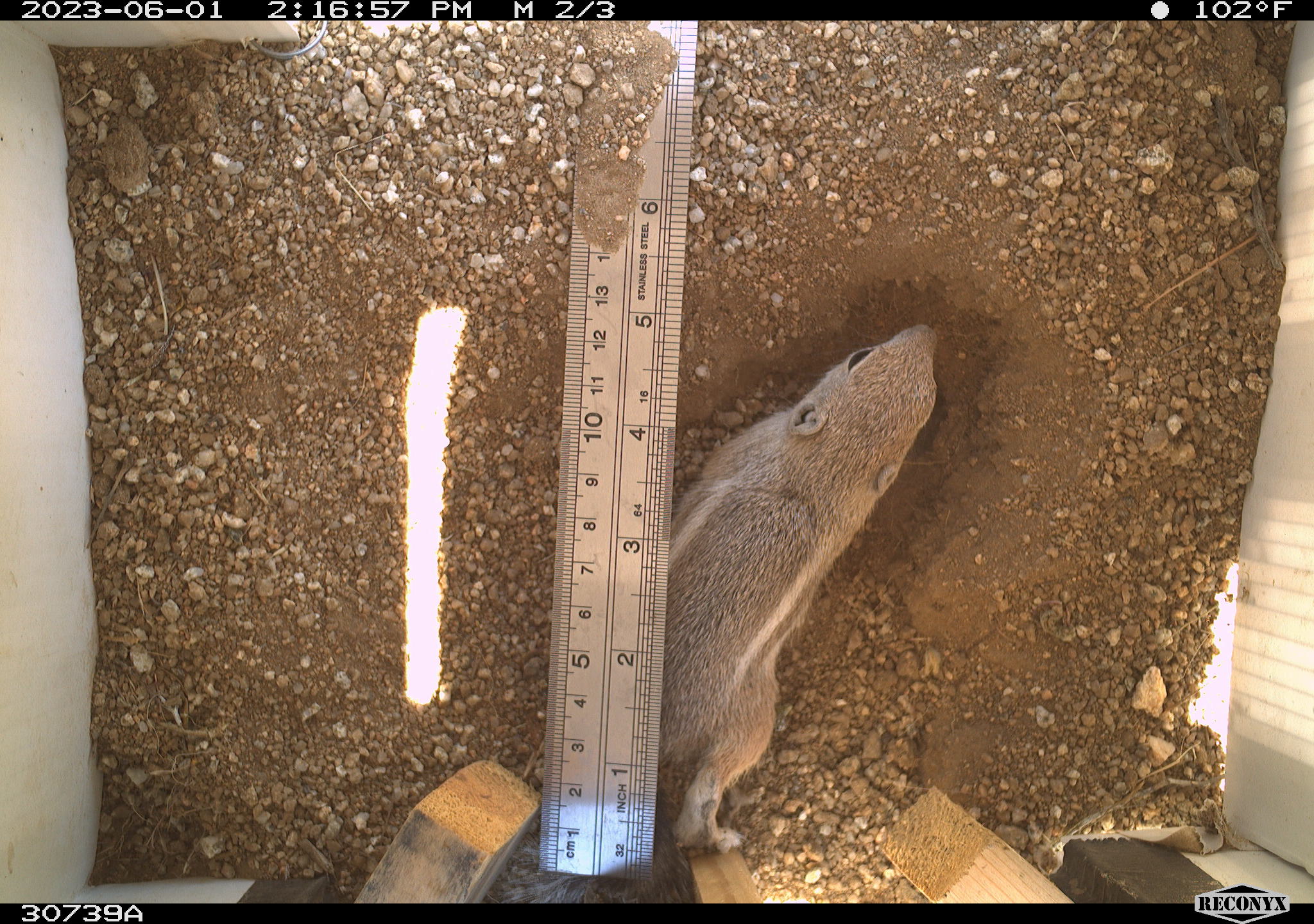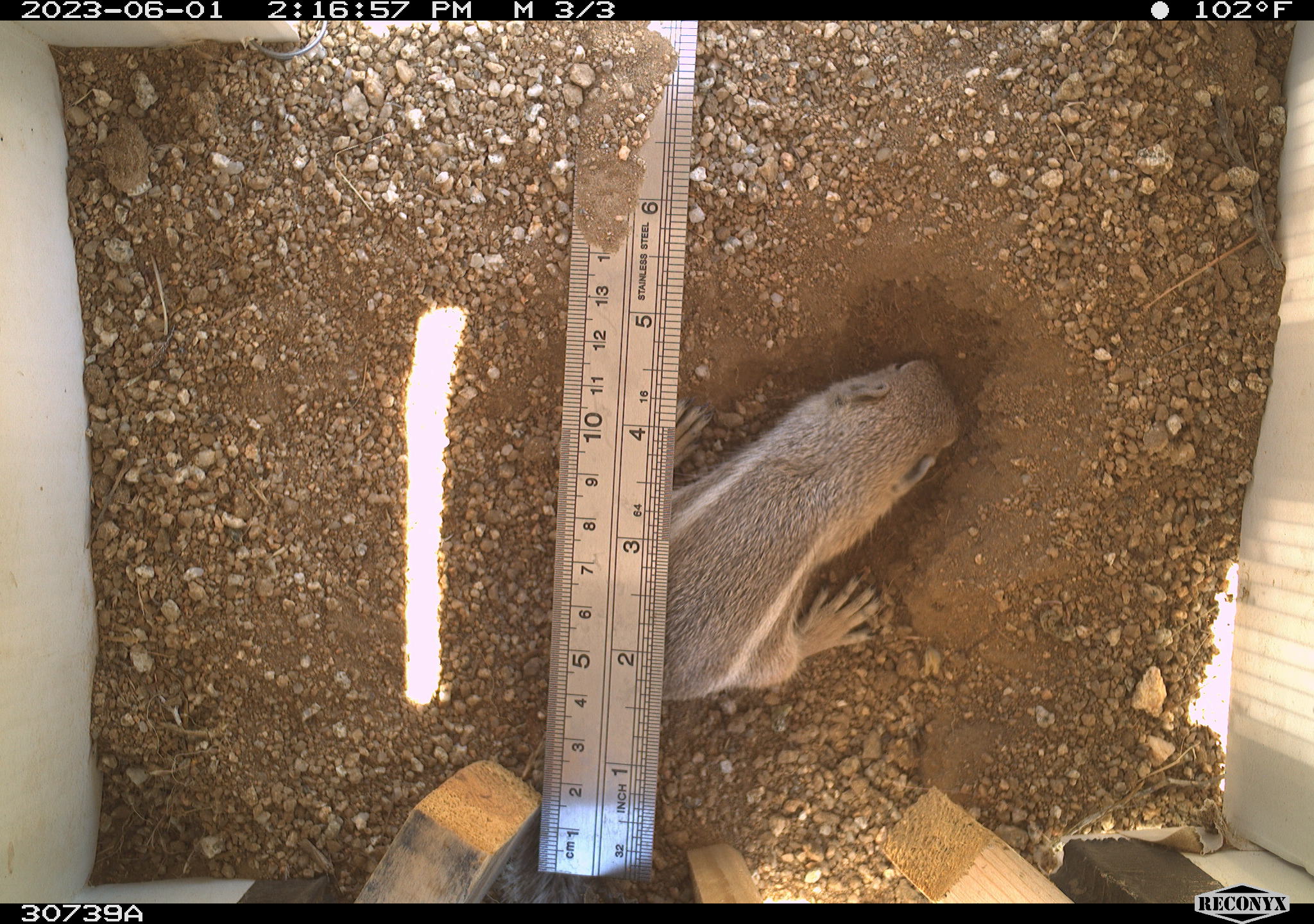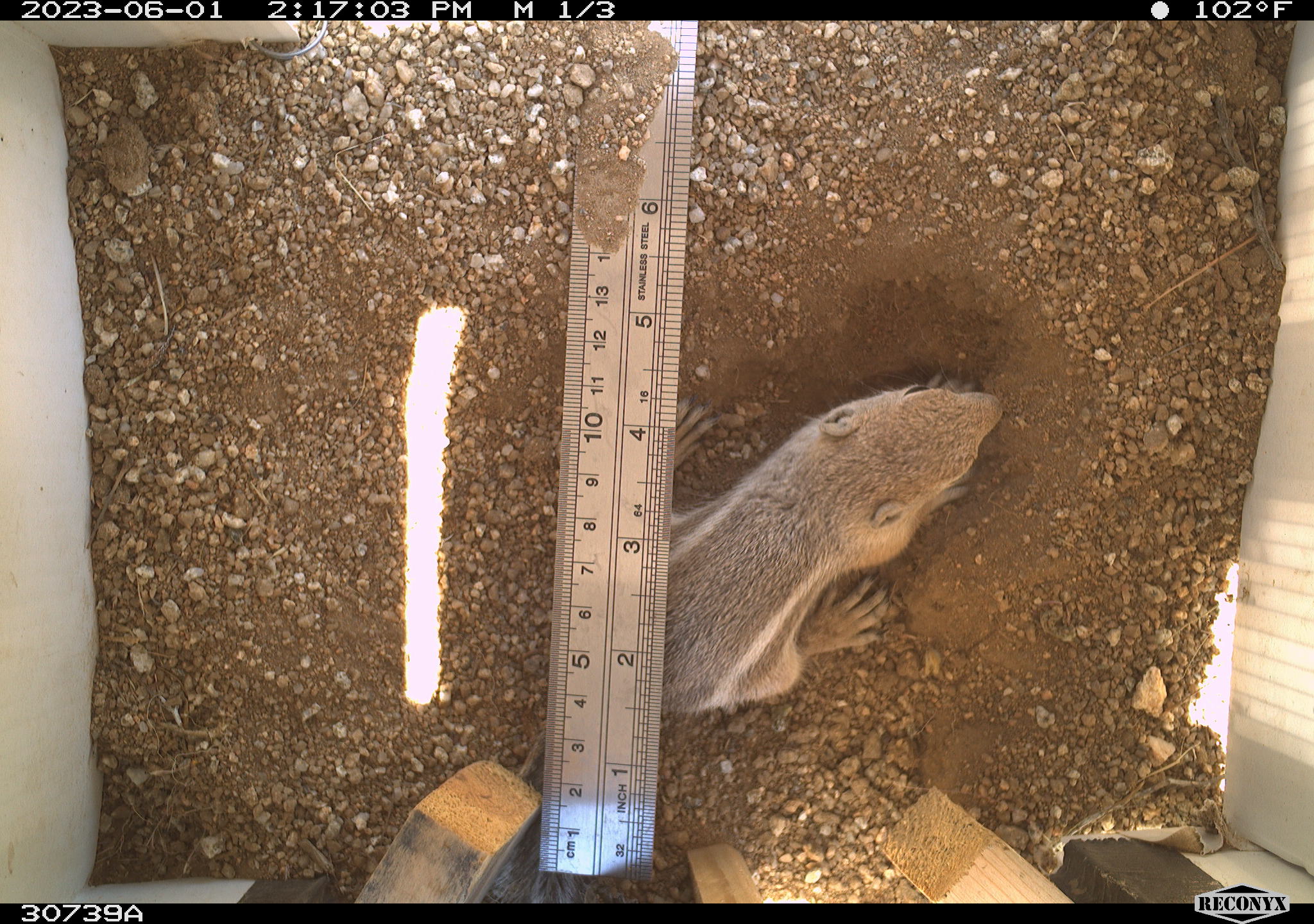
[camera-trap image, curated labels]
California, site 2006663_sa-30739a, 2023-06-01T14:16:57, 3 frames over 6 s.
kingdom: Animalia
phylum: Chordata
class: Mammalia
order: Rodentia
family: Sciuridae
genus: Ammospermophilus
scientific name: Ammospermophilus leucurus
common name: white-tailed antelope squirrel